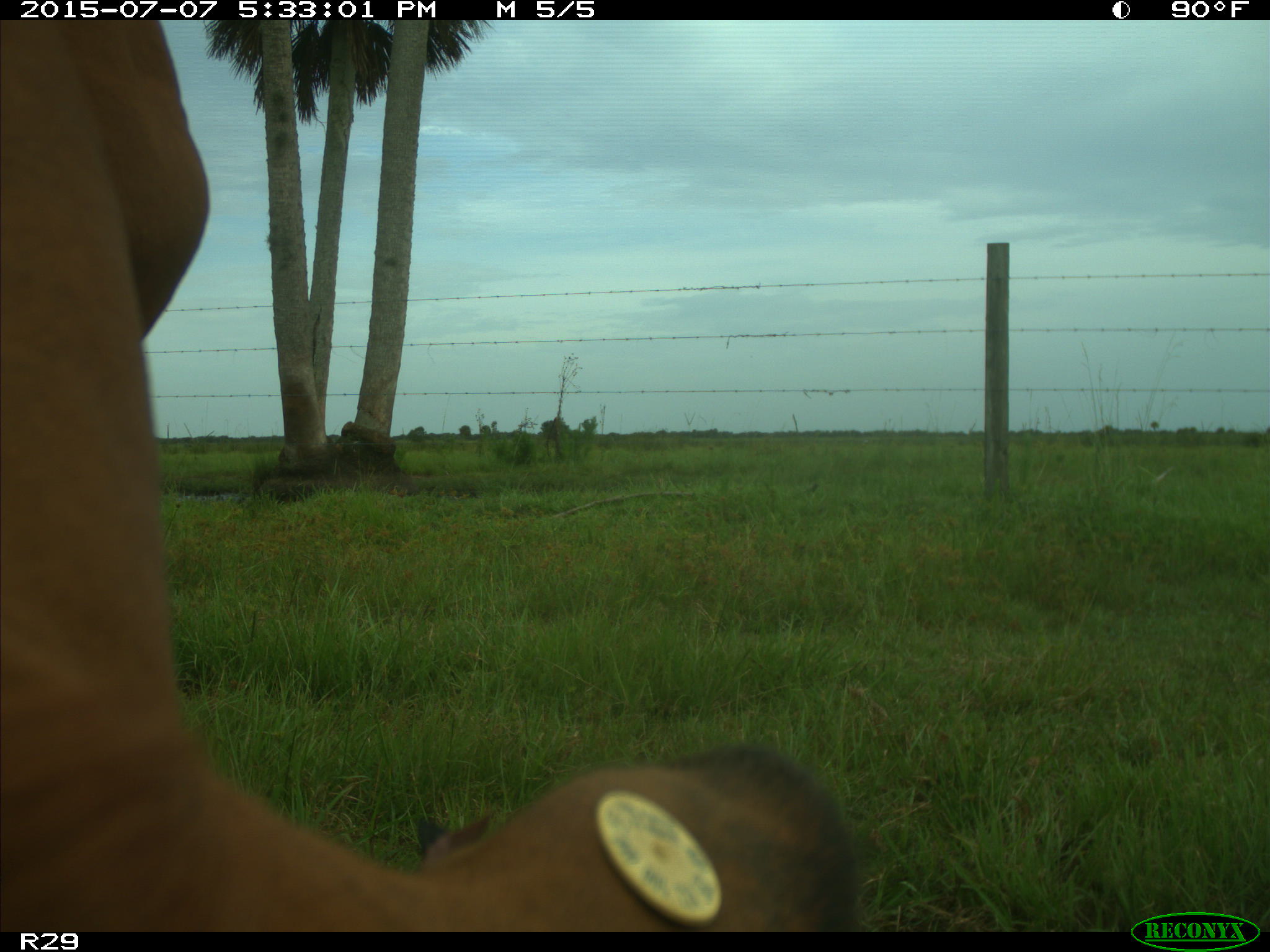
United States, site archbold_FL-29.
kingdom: Animalia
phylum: Chordata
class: Mammalia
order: Artiodactyla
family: Bovidae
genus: Bos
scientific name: Bos taurus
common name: domestic cow